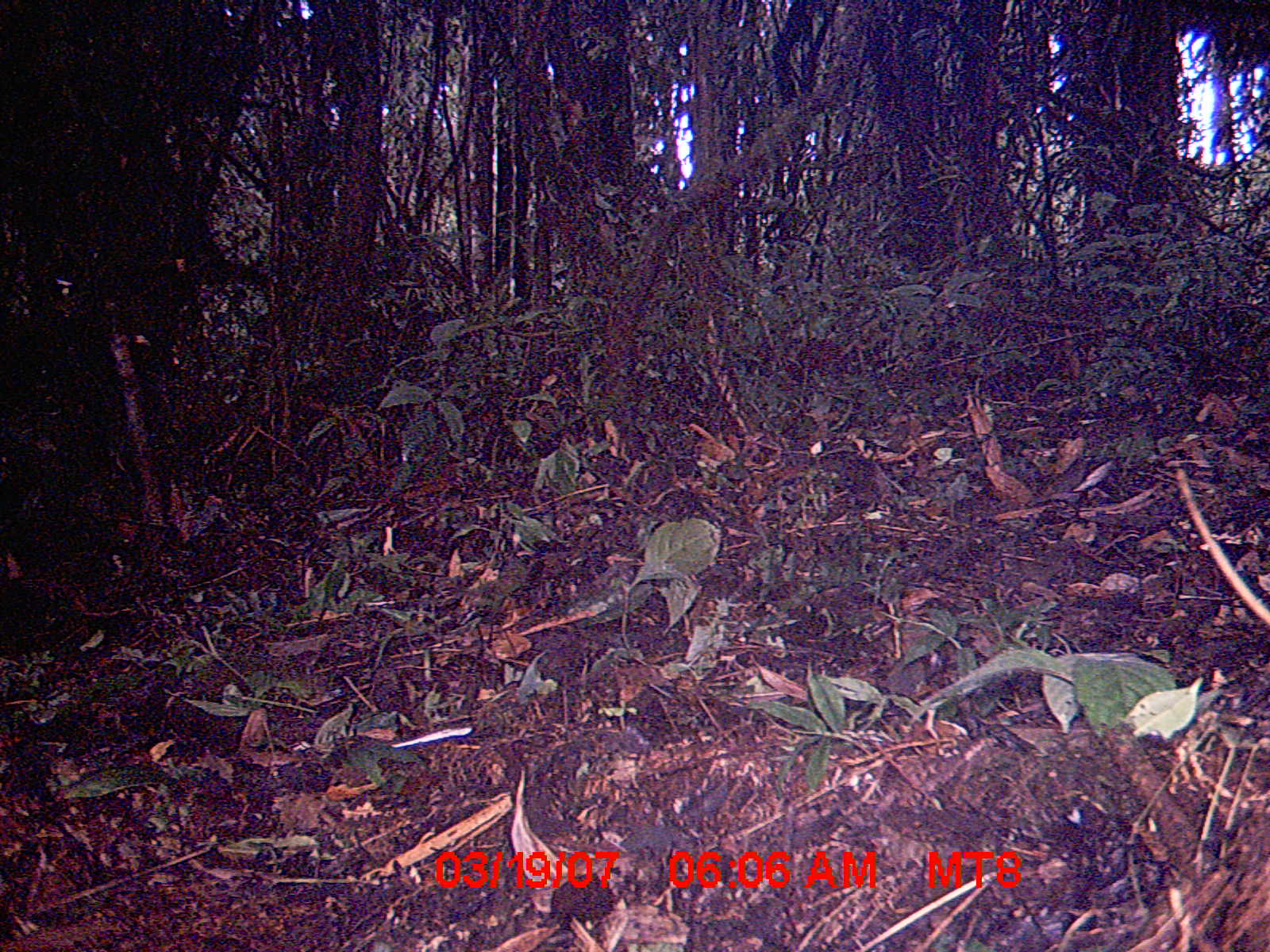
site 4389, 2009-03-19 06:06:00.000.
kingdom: Animalia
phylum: Chordata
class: Mammalia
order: Rodentia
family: Nesomyidae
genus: Nesomys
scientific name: Nesomys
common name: nesomys rodents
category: nesomys sp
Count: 1.